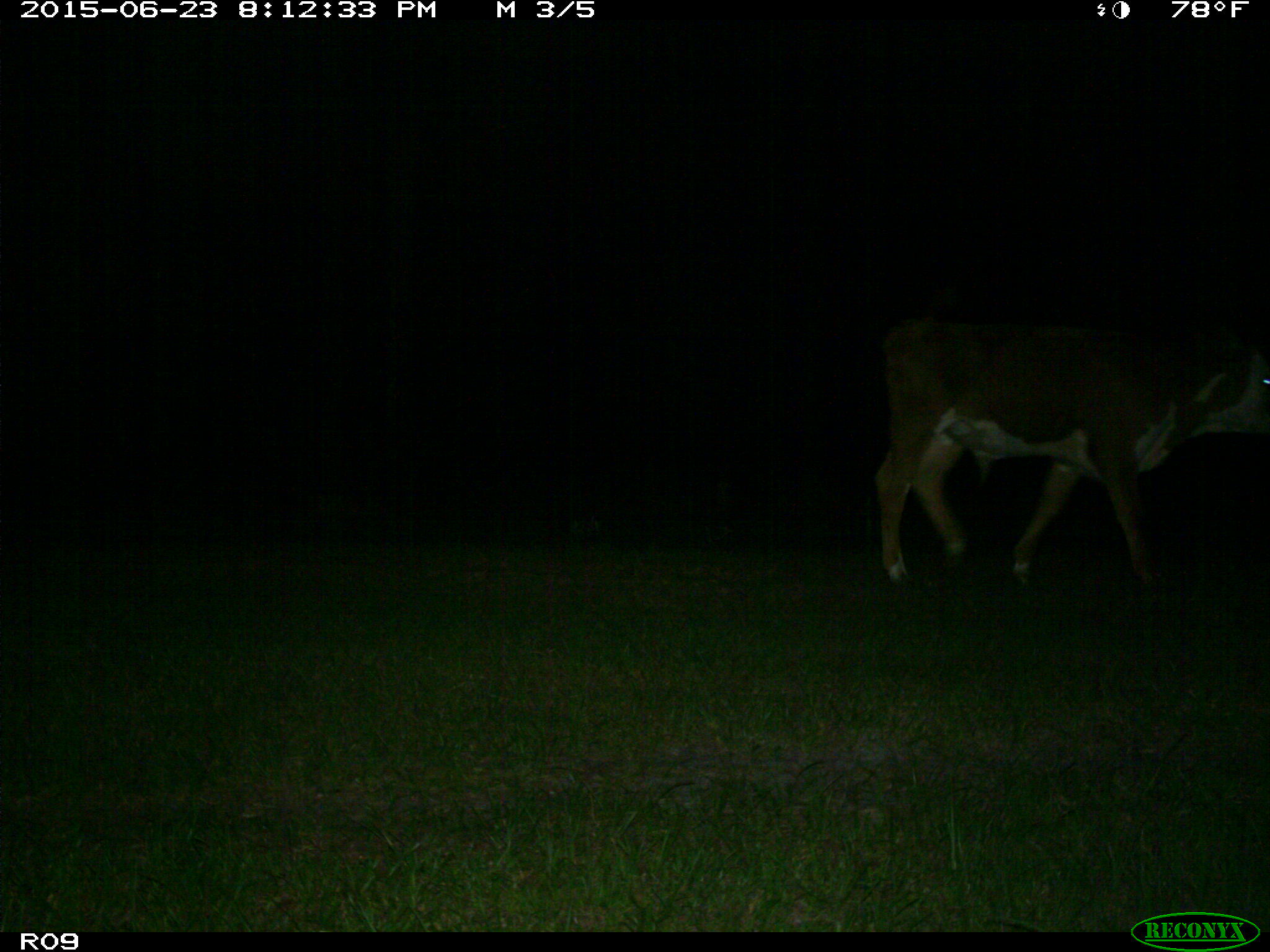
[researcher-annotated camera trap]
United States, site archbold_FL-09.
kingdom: Animalia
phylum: Chordata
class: Mammalia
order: Artiodactyla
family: Bovidae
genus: Bos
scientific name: Bos taurus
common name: domestic cow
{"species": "Bos taurus (domestic cow)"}